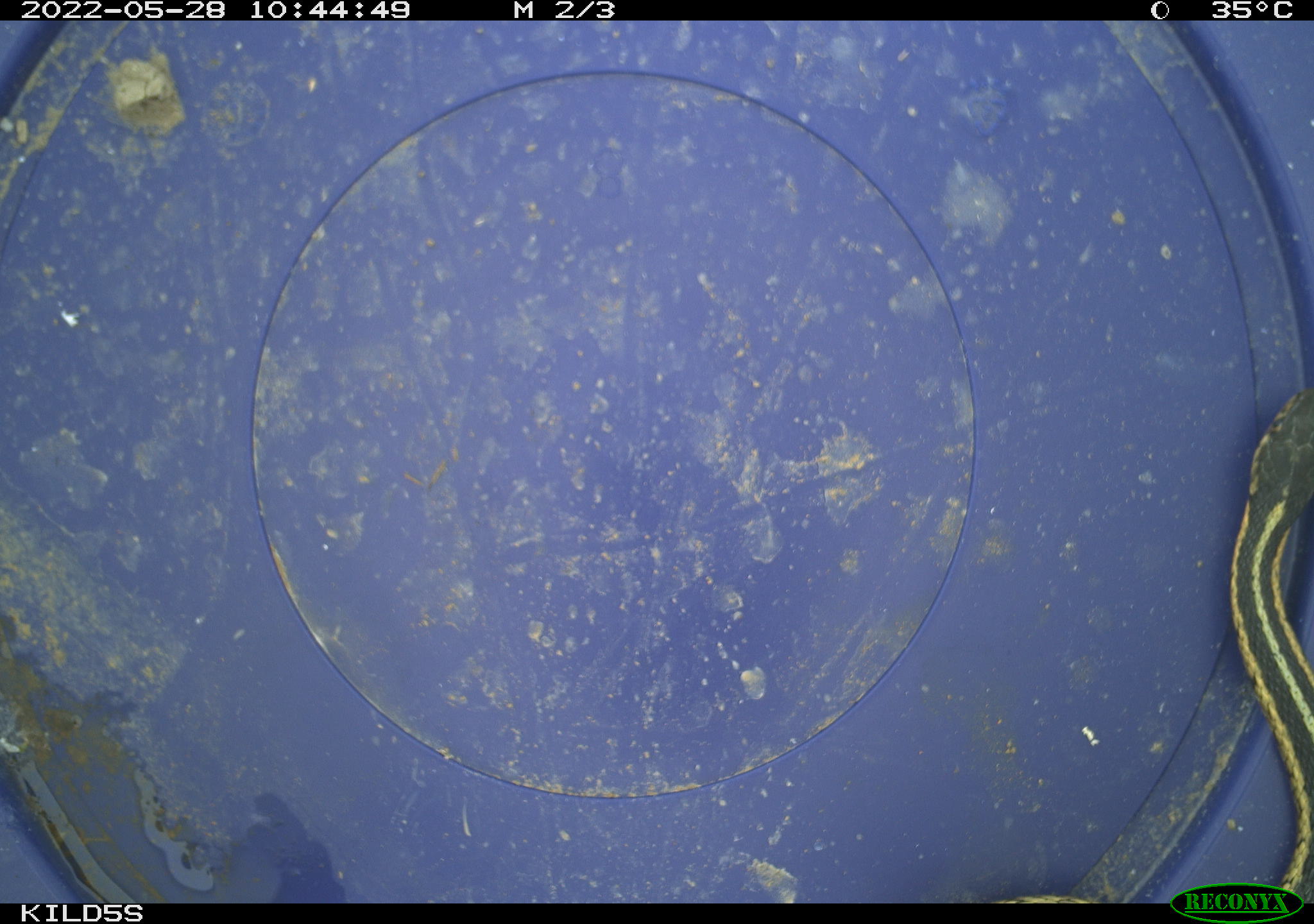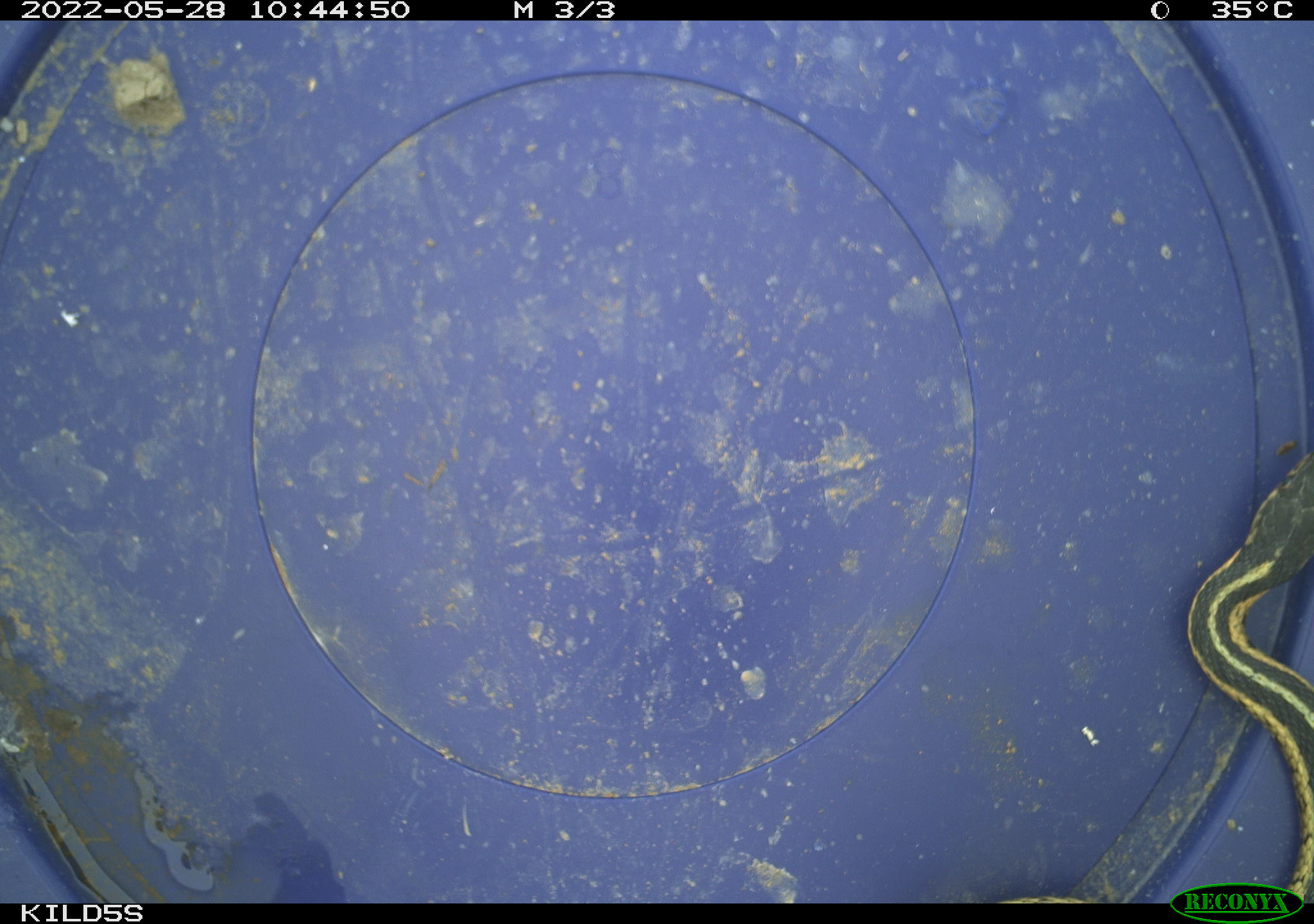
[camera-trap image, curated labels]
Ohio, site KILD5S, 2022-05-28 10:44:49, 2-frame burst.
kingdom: Animalia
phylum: Chordata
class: Reptilia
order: Squamata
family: Colubridae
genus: Thamnophis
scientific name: Thamnophis sirtalis sirtalis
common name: eastern gartersnake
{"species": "eastern gartersnake (Thamnophis sirtalis sirtalis)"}